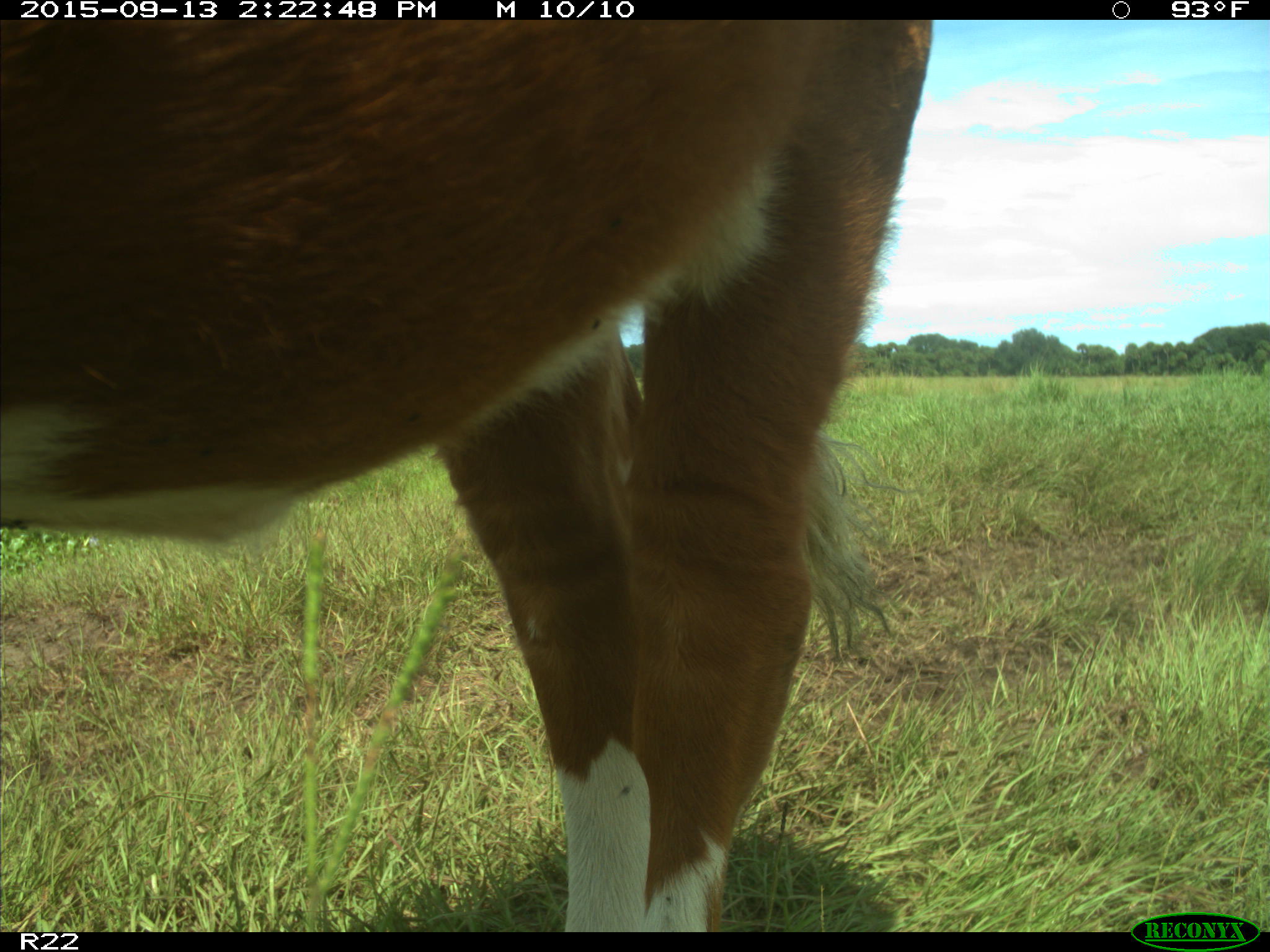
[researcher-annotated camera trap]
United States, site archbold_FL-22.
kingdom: Animalia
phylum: Chordata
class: Mammalia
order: Artiodactyla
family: Bovidae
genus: Bos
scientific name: Bos taurus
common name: domestic cow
Bos taurus (domestic cow).